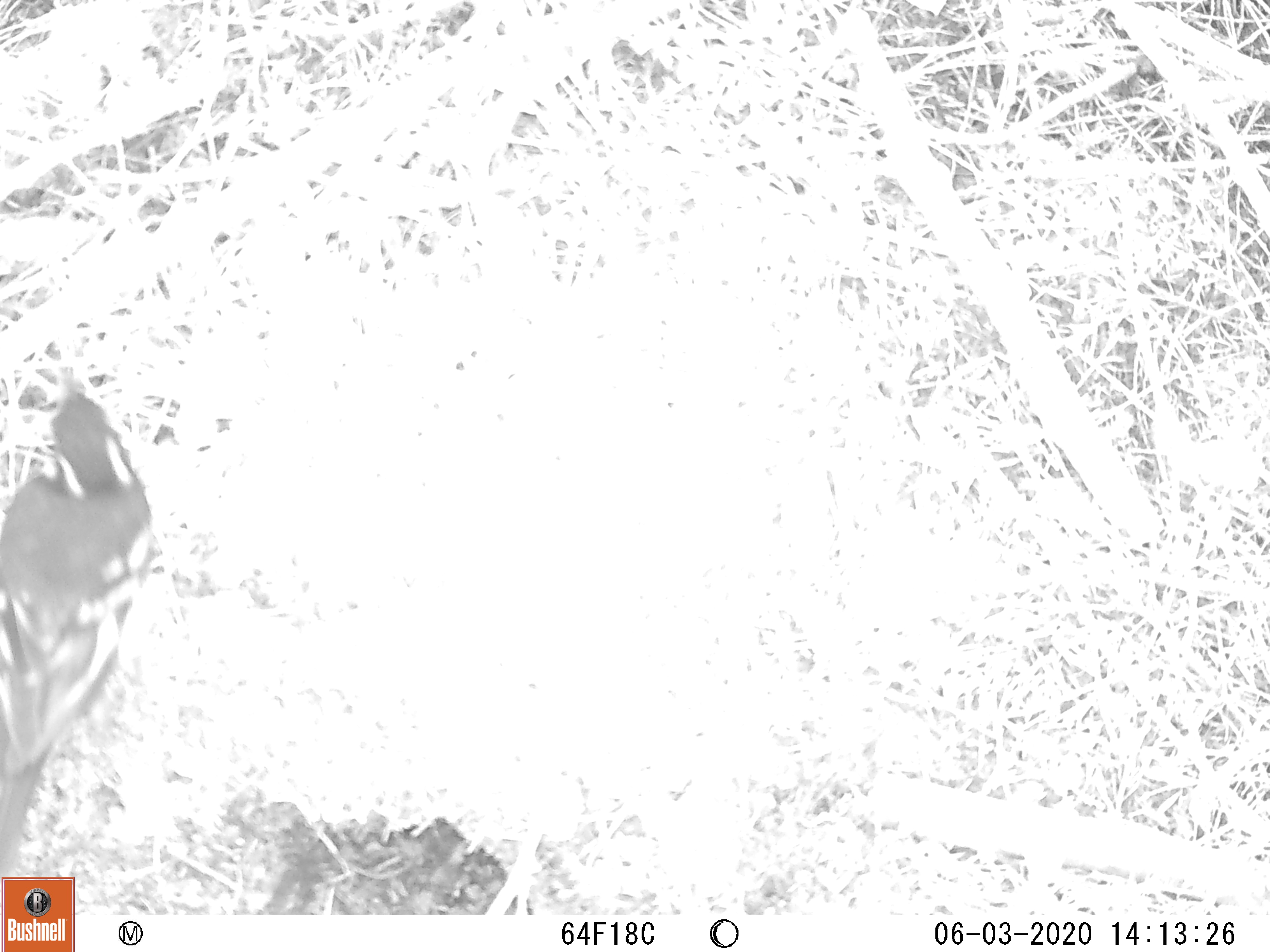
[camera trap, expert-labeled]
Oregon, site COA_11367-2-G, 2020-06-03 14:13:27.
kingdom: Animalia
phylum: Chordata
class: Aves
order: Passeriformes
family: Turdidae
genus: Ixoreus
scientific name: Ixoreus naevius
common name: varied thrush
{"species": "varied thrush (Ixoreus naevius)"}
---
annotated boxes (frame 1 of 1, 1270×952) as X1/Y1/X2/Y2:
varied thrush: 0/378/157/843